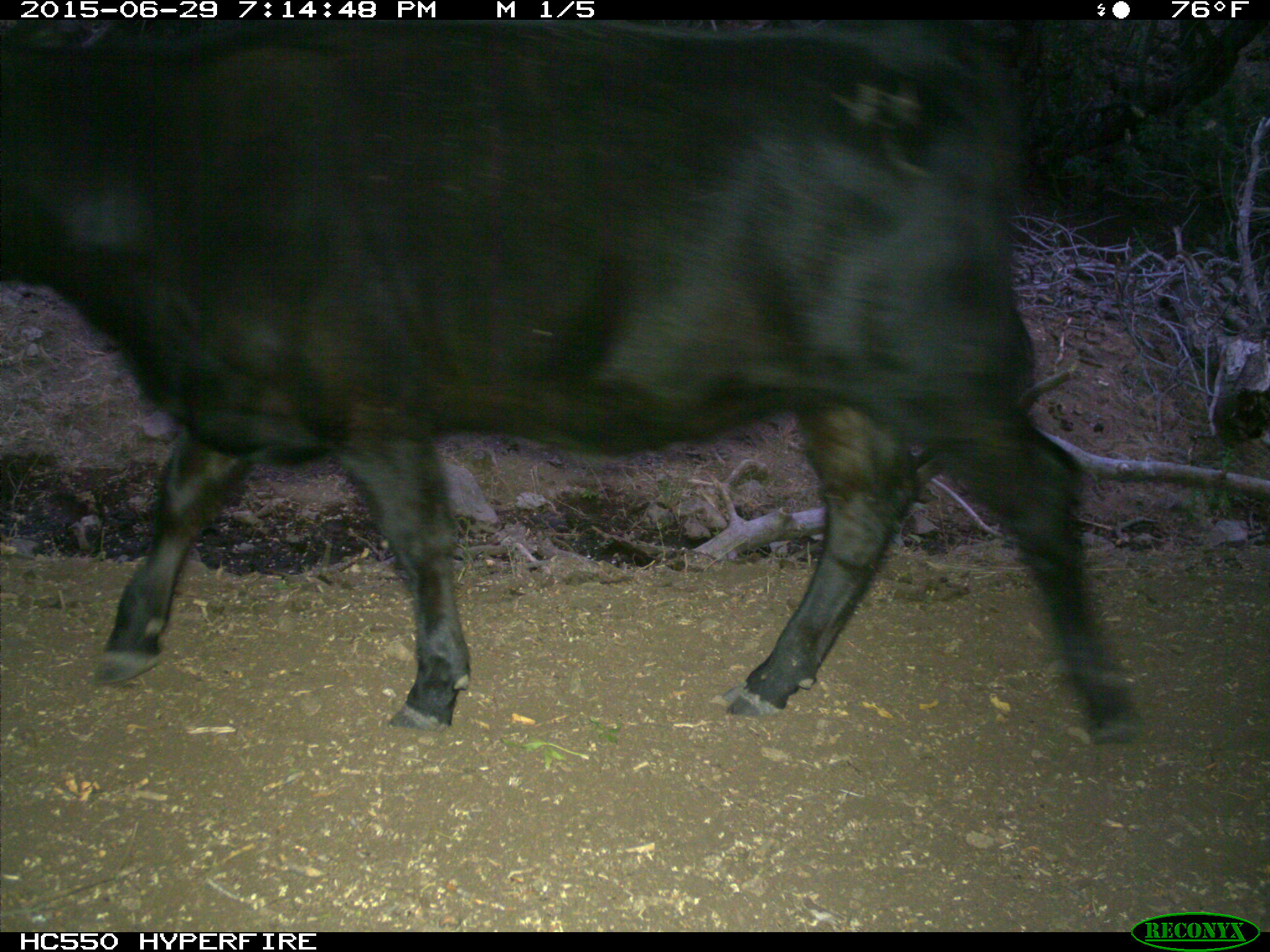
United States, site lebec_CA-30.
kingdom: Animalia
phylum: Chordata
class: Mammalia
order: Artiodactyla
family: Bovidae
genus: Bos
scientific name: Bos taurus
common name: domestic cow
Bos taurus (domestic cow).